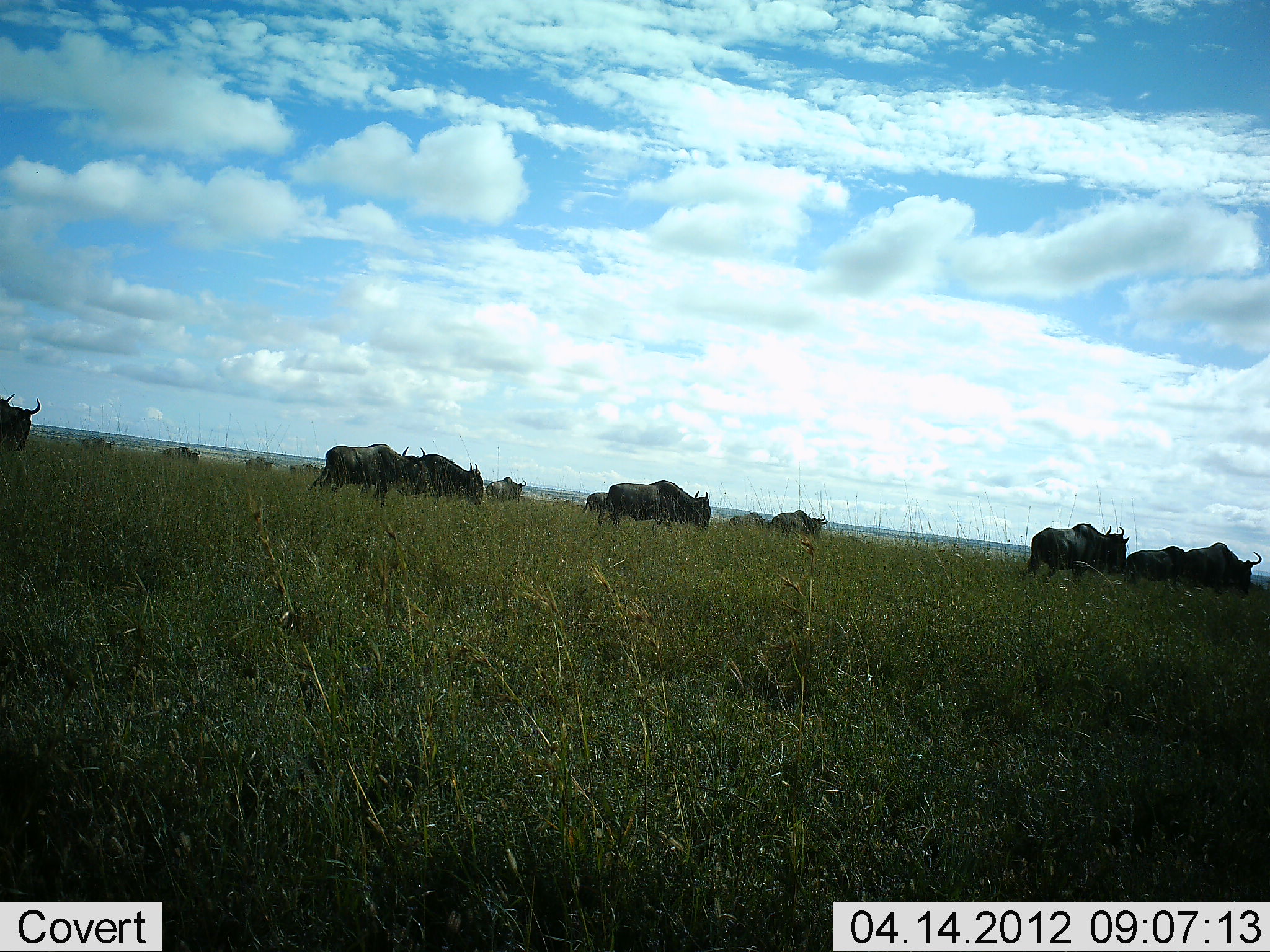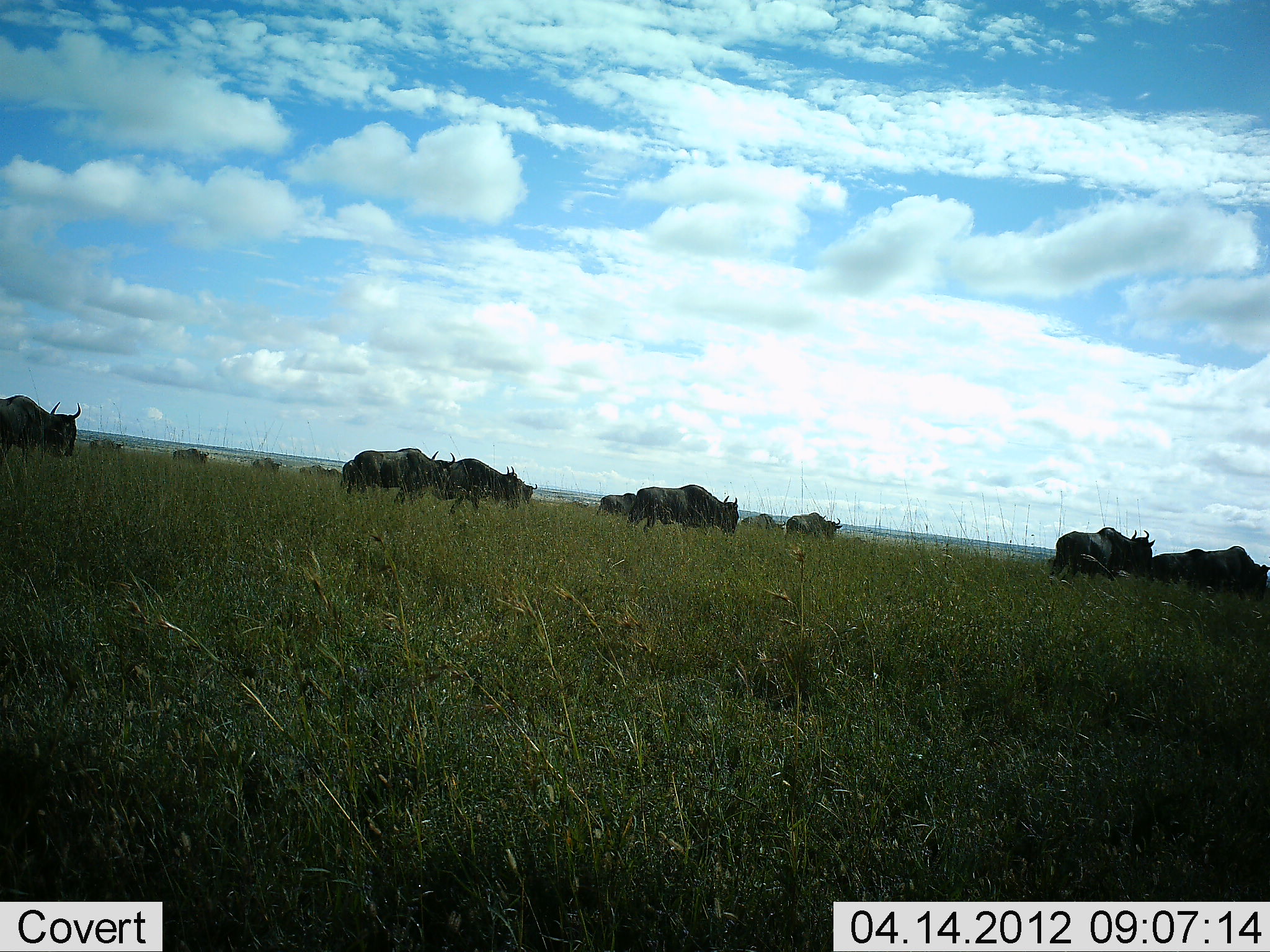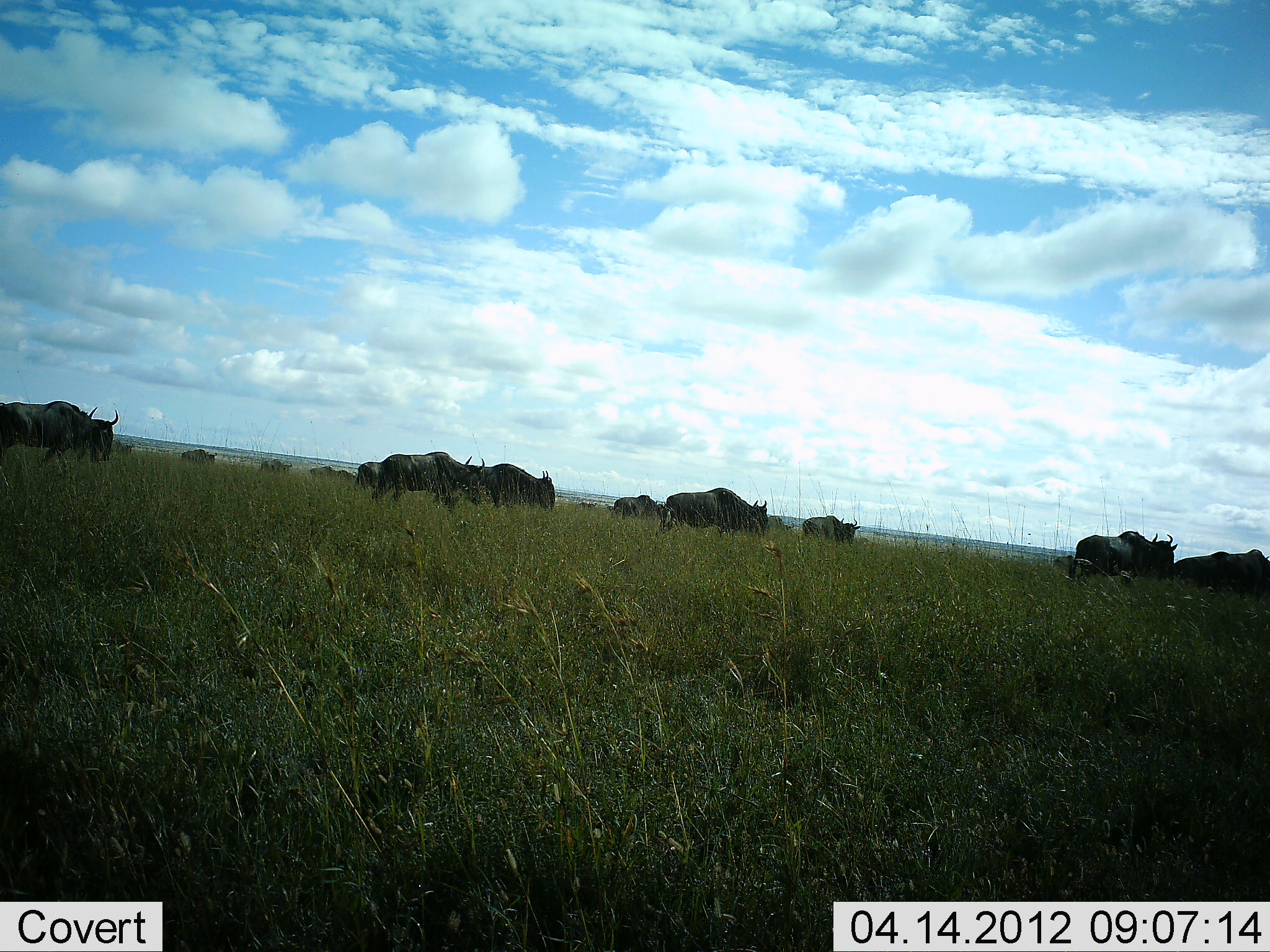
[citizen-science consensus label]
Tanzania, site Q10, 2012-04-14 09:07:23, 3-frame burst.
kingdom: Animalia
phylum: Chordata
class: Mammalia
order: Artiodactyla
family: Bovidae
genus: Connochaetes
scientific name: Connochaetes taurinus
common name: blue wildebeest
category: wildebeest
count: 11-50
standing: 16%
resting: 0%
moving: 95%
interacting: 0%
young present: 16%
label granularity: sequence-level